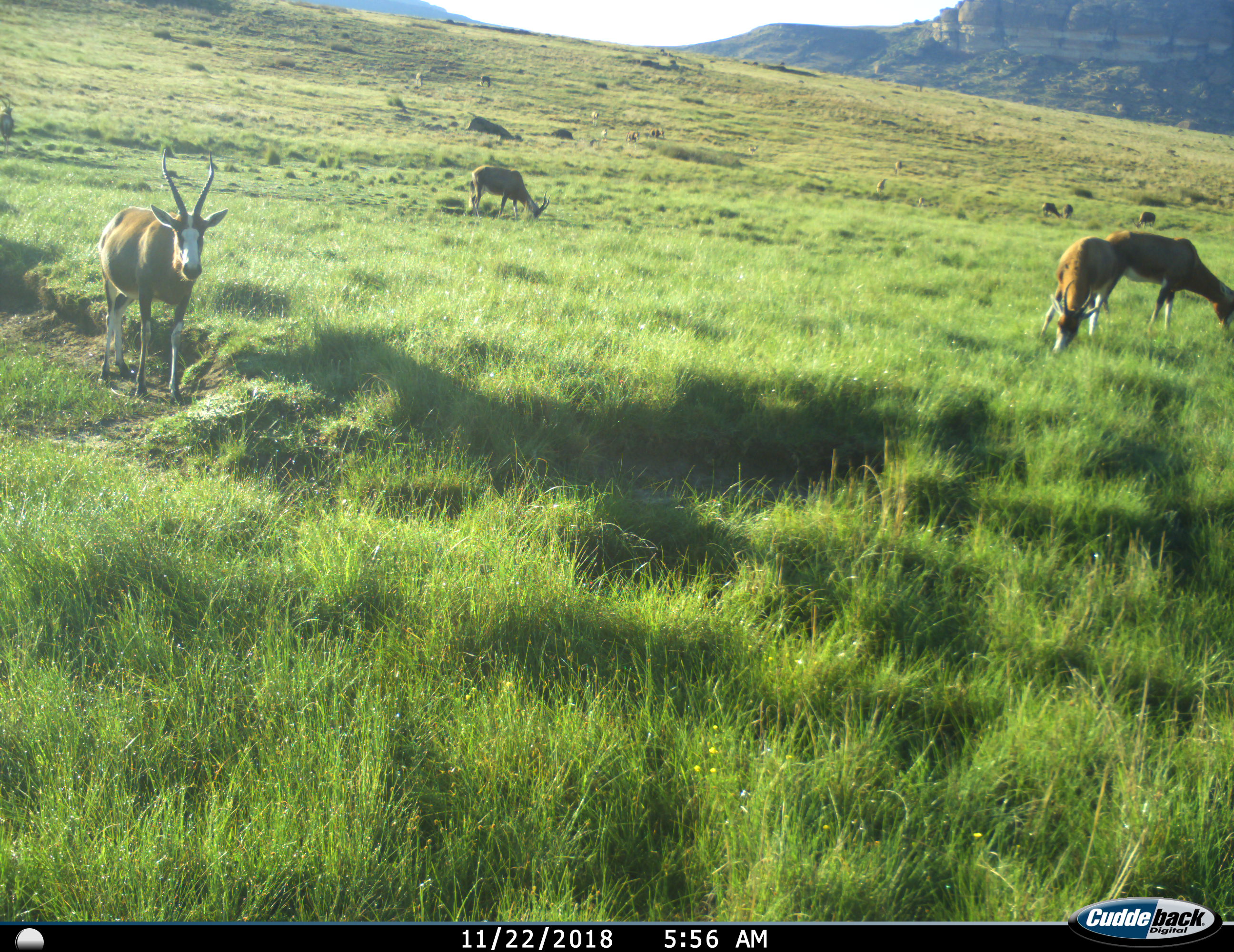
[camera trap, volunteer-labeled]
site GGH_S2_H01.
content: unidentified animal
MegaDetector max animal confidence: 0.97